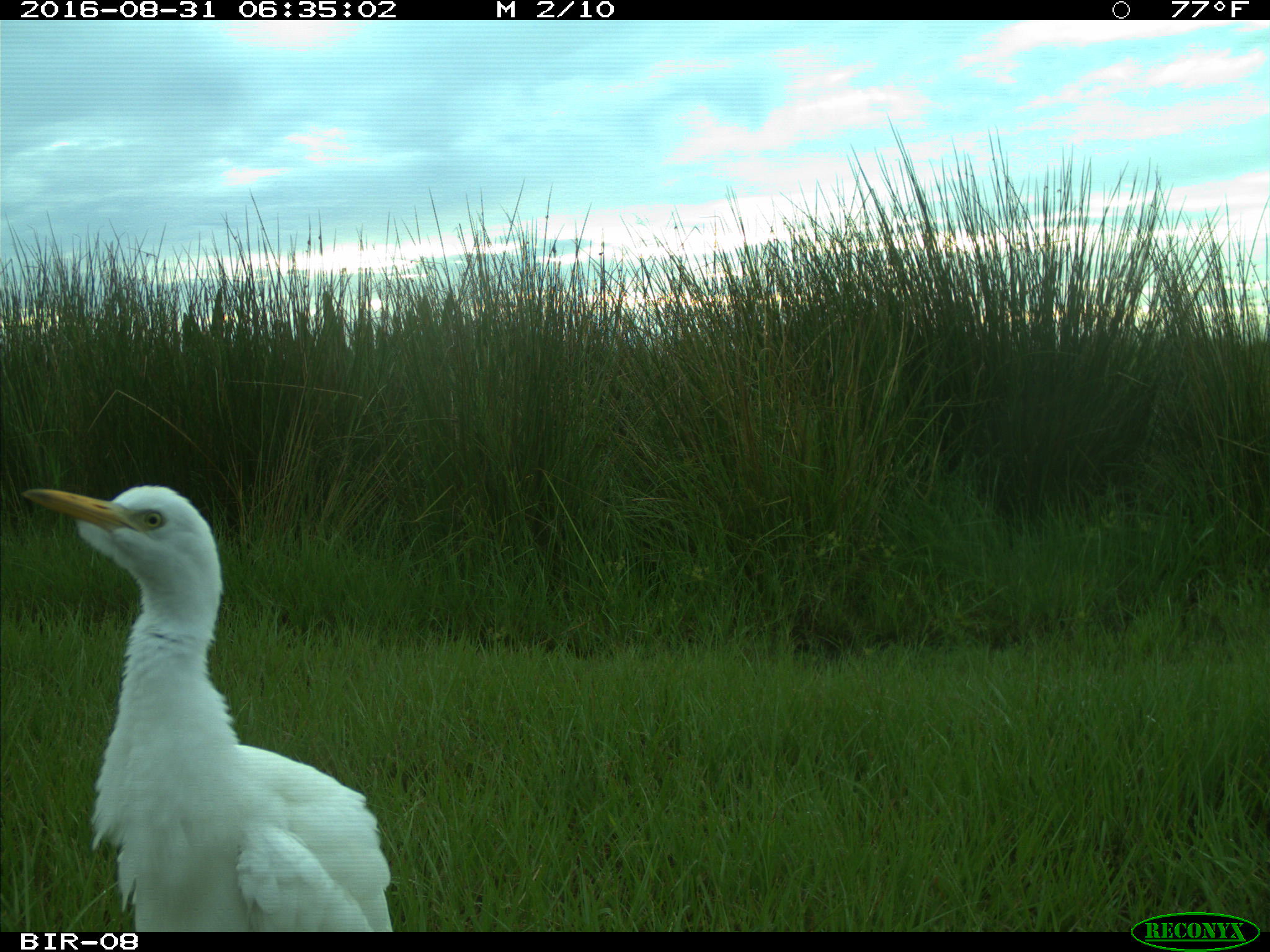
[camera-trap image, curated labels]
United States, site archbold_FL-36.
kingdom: Animalia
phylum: Chordata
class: Aves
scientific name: Aves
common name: birds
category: unidentified bird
Unidentified bird (birds) (Aves).